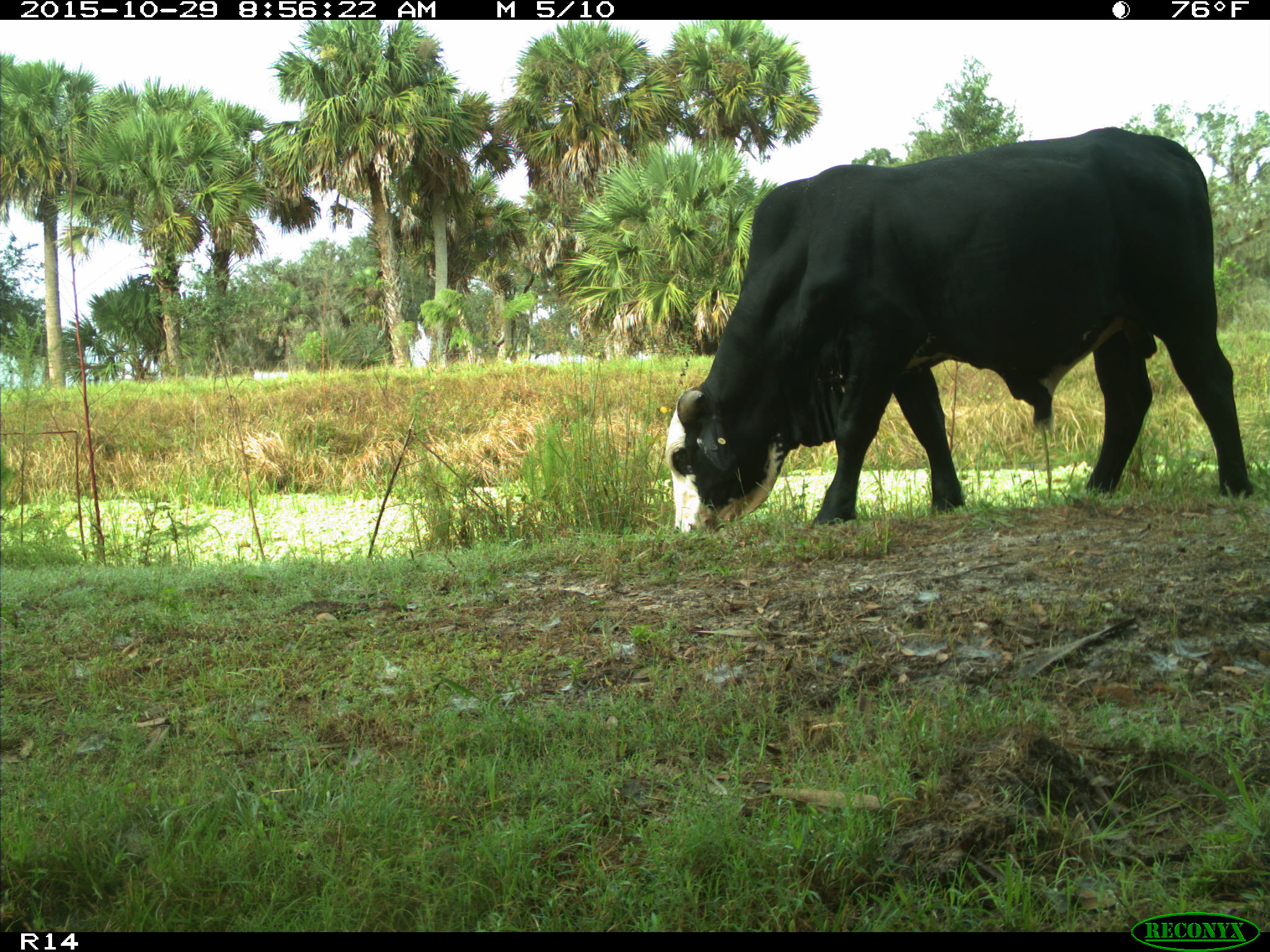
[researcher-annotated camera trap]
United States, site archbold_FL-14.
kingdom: Animalia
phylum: Chordata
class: Mammalia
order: Artiodactyla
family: Bovidae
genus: Bos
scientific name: Bos taurus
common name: domestic cow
Bos taurus (domestic cow).